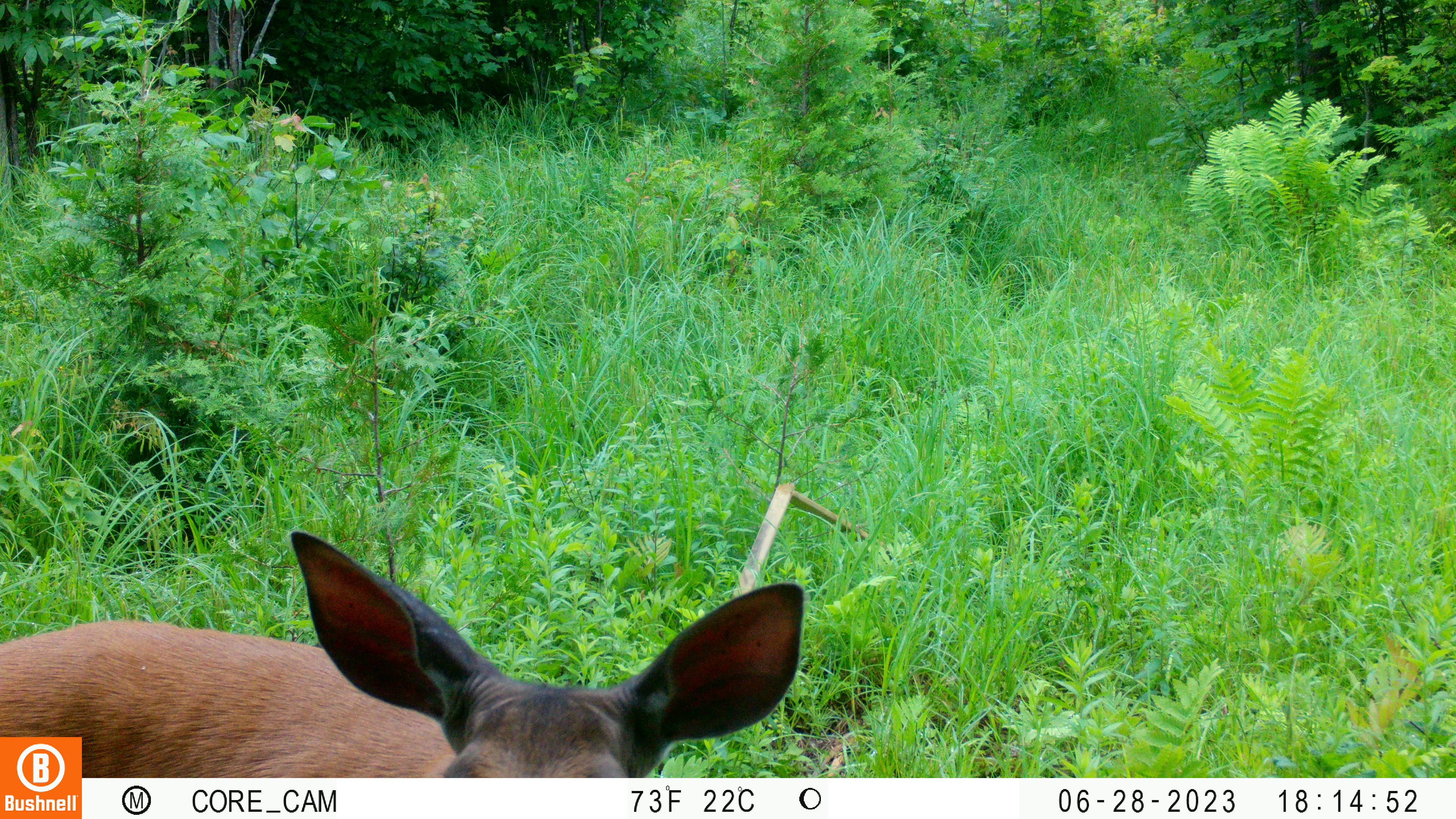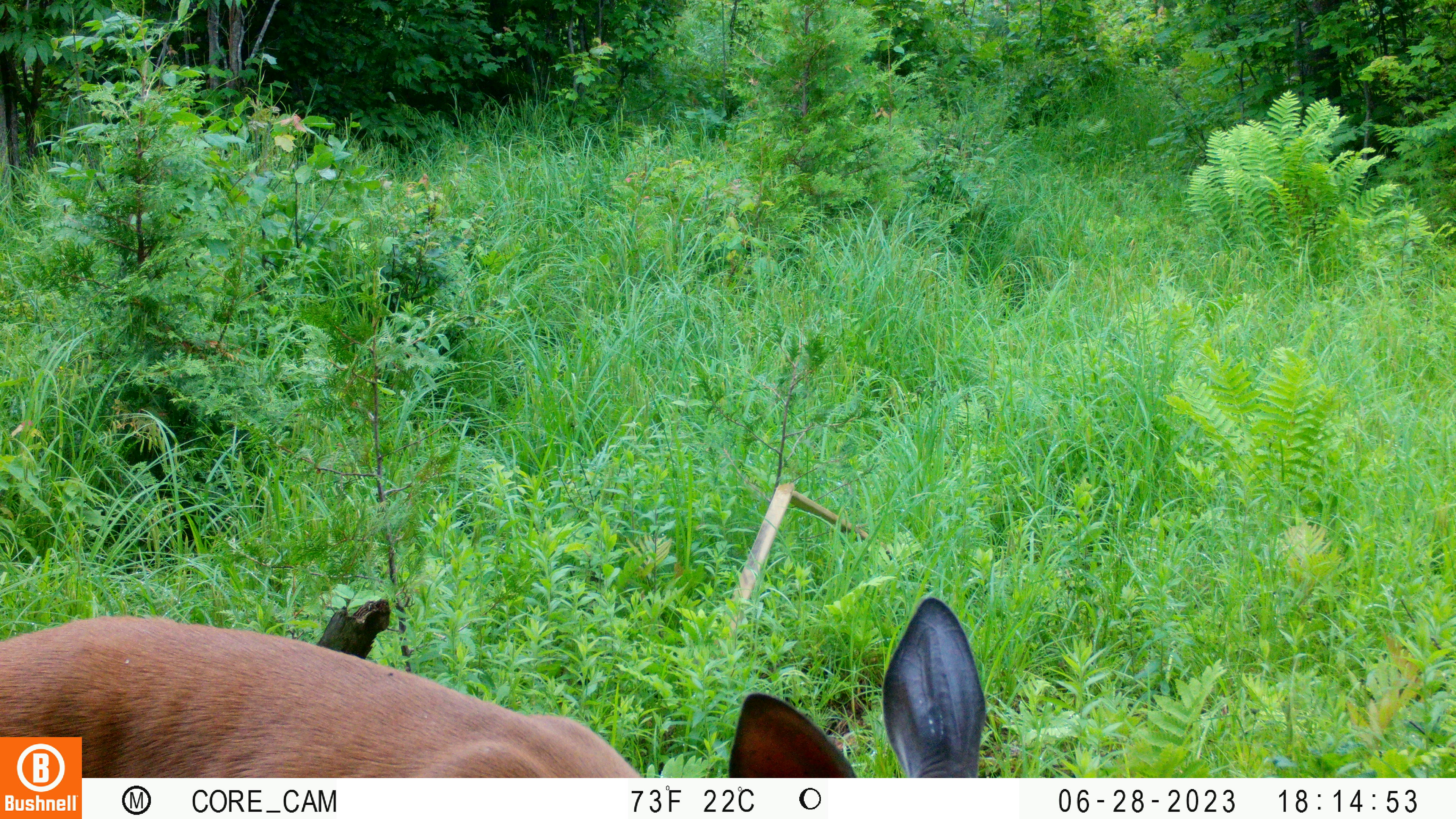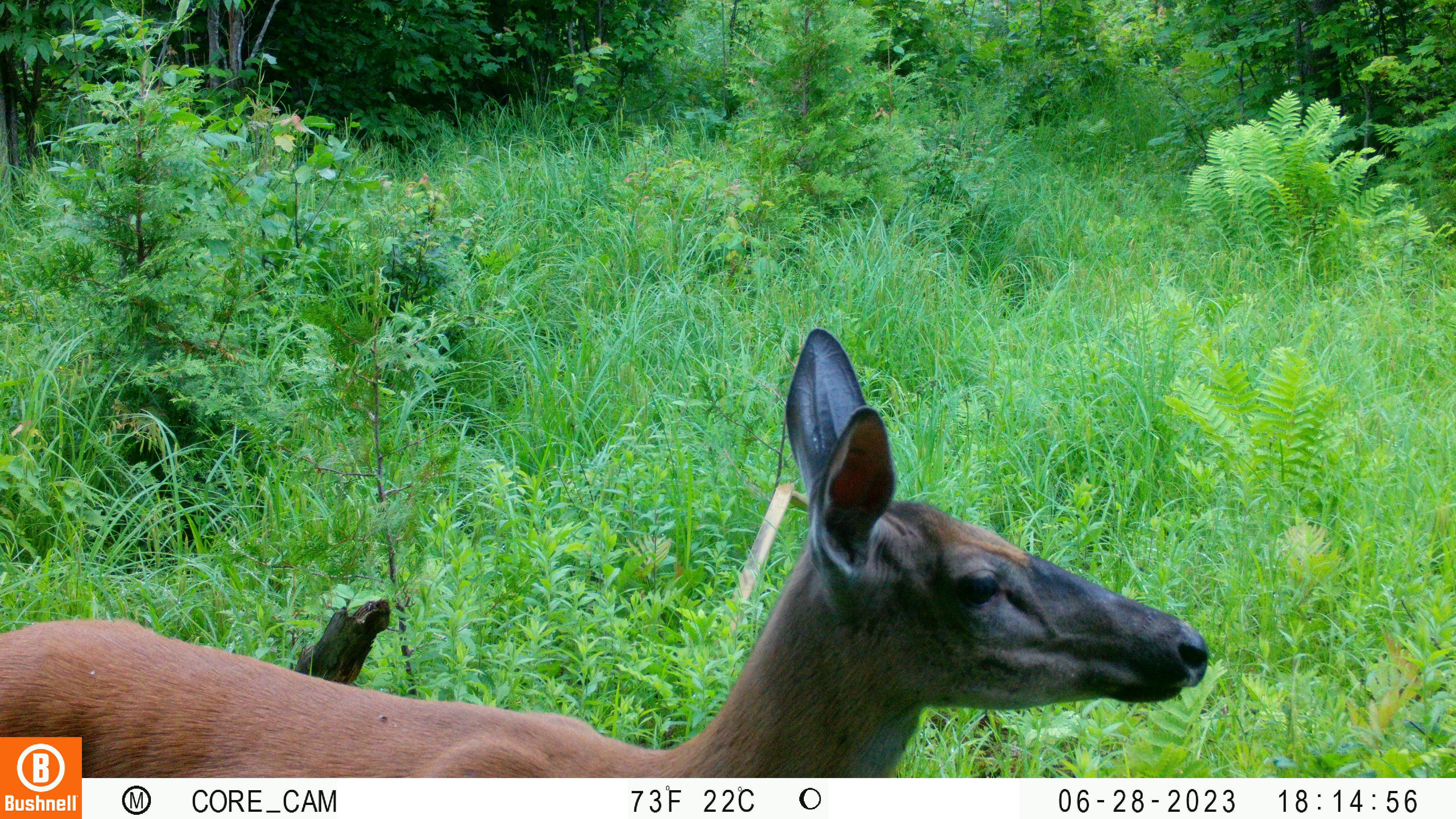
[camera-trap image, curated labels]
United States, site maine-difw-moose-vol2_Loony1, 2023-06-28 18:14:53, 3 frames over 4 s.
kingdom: Animalia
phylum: Chordata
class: Mammalia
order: Artiodactyla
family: Cervidae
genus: Odocoileus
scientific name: Odocoileus virginianus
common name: white-tailed deer